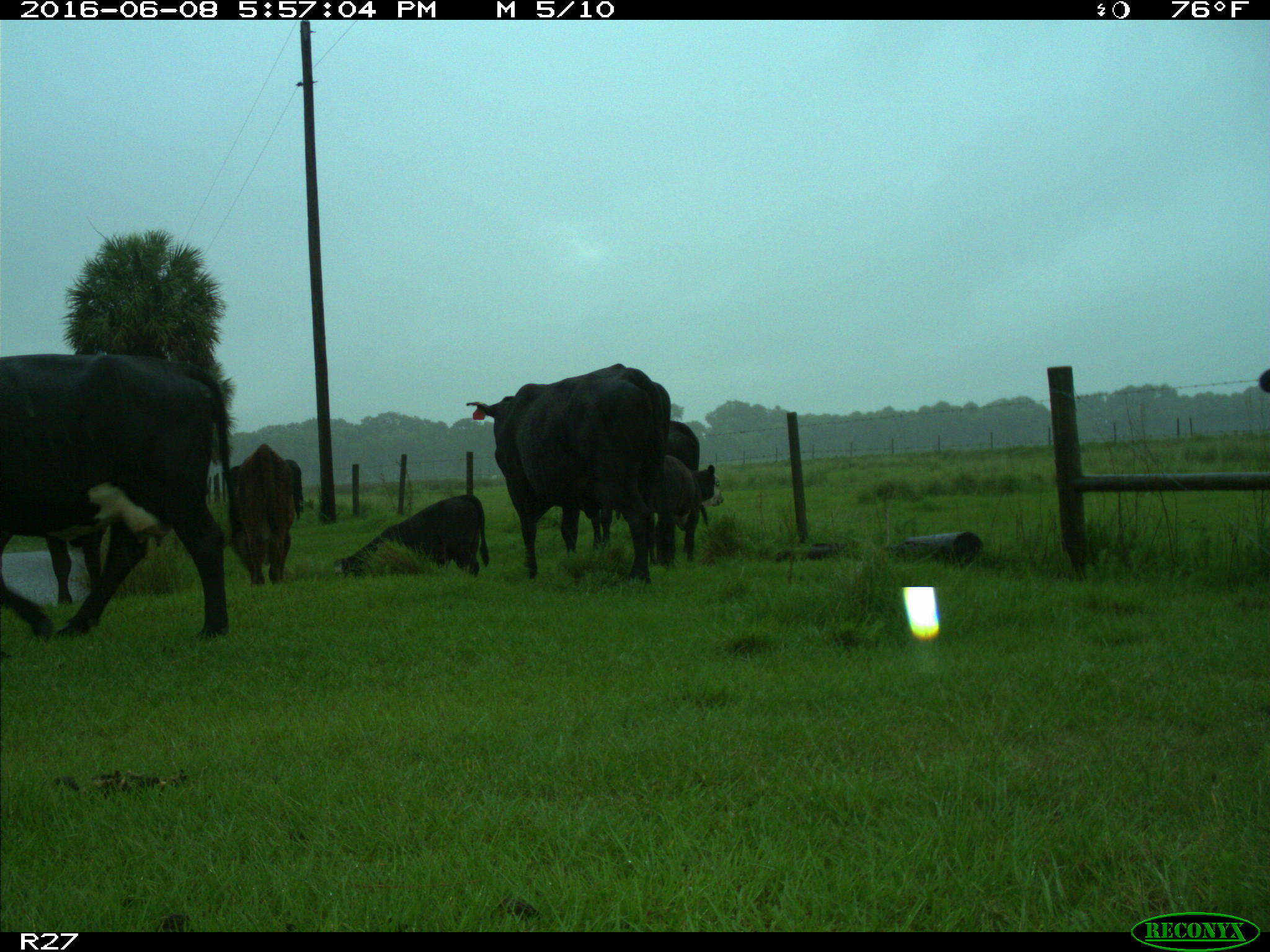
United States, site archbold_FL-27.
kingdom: Animalia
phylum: Chordata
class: Mammalia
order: Artiodactyla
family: Bovidae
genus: Bos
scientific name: Bos taurus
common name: domestic cow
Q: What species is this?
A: Bos taurus (domestic cow).